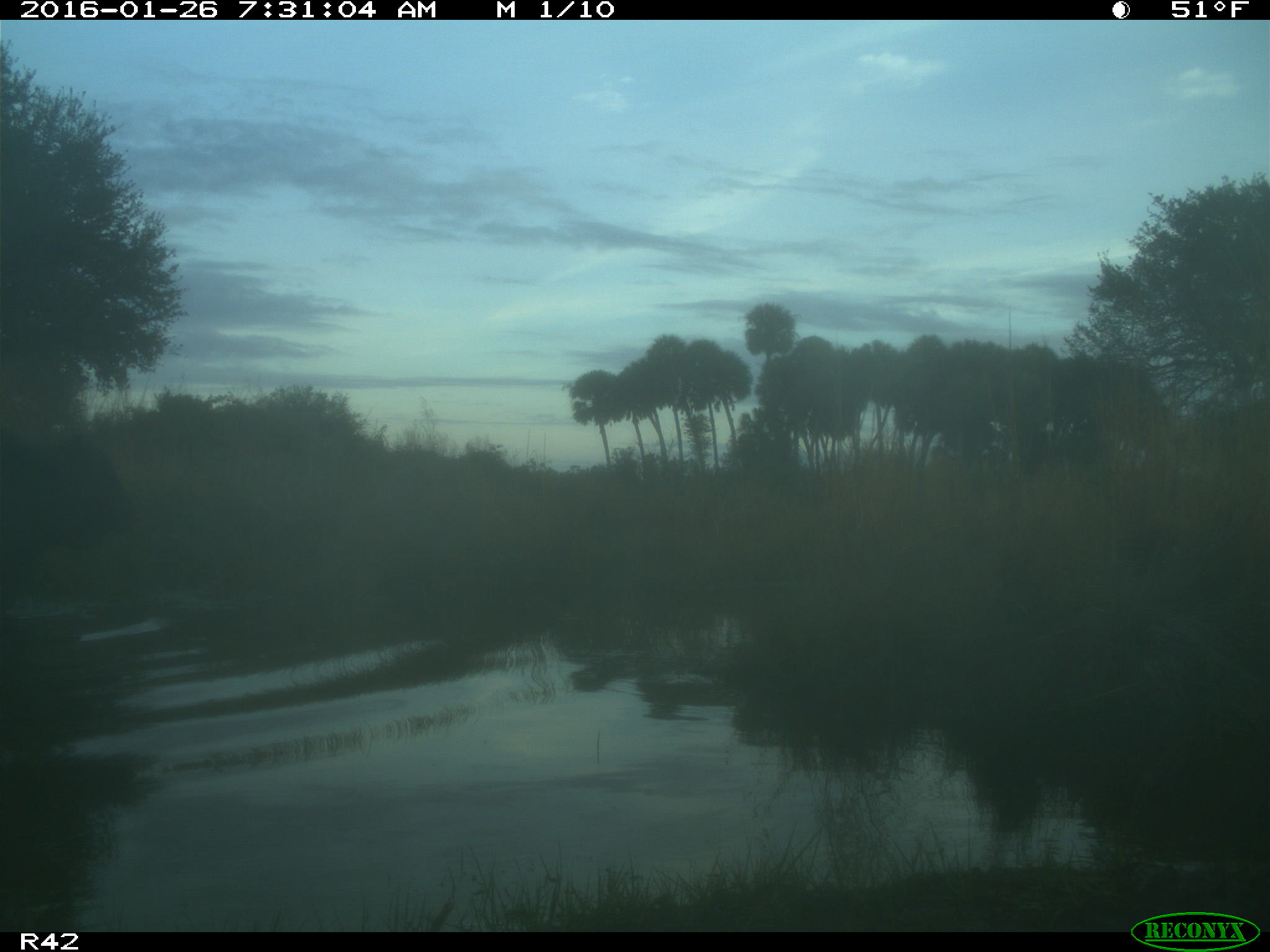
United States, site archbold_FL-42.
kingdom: Animalia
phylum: Chordata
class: Mammalia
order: Artiodactyla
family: Bovidae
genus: Bos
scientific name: Bos taurus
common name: domestic cow